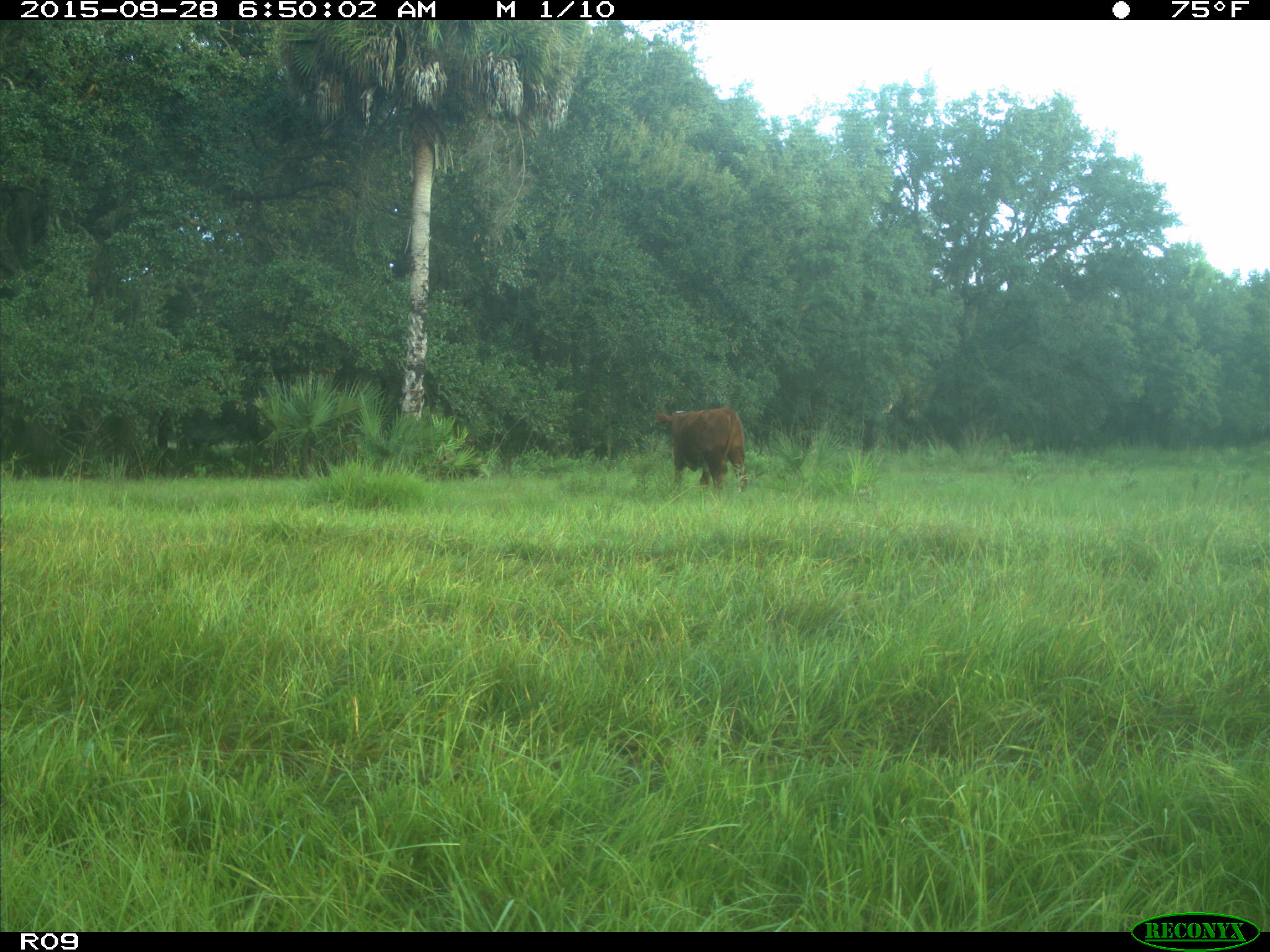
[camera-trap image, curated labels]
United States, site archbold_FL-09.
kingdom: Animalia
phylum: Chordata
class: Mammalia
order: Artiodactyla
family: Bovidae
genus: Bos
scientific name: Bos taurus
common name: domestic cow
Bos taurus (domestic cow).